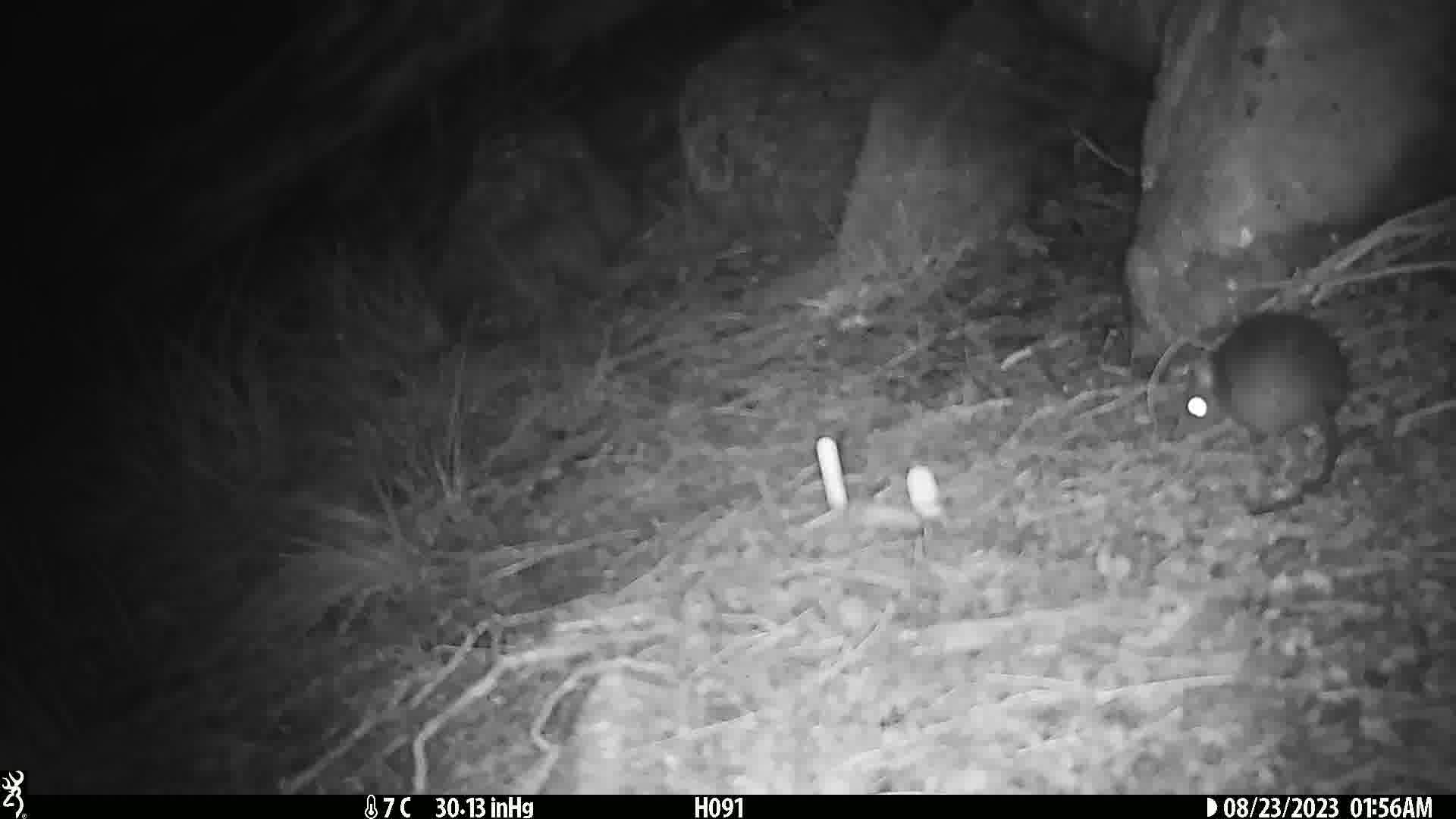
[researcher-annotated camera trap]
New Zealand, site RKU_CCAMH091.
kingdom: Animalia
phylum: Chordata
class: Mammalia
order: Rodentia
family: Muridae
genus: Rattus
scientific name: Rattus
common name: rat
Rat (Rattus).